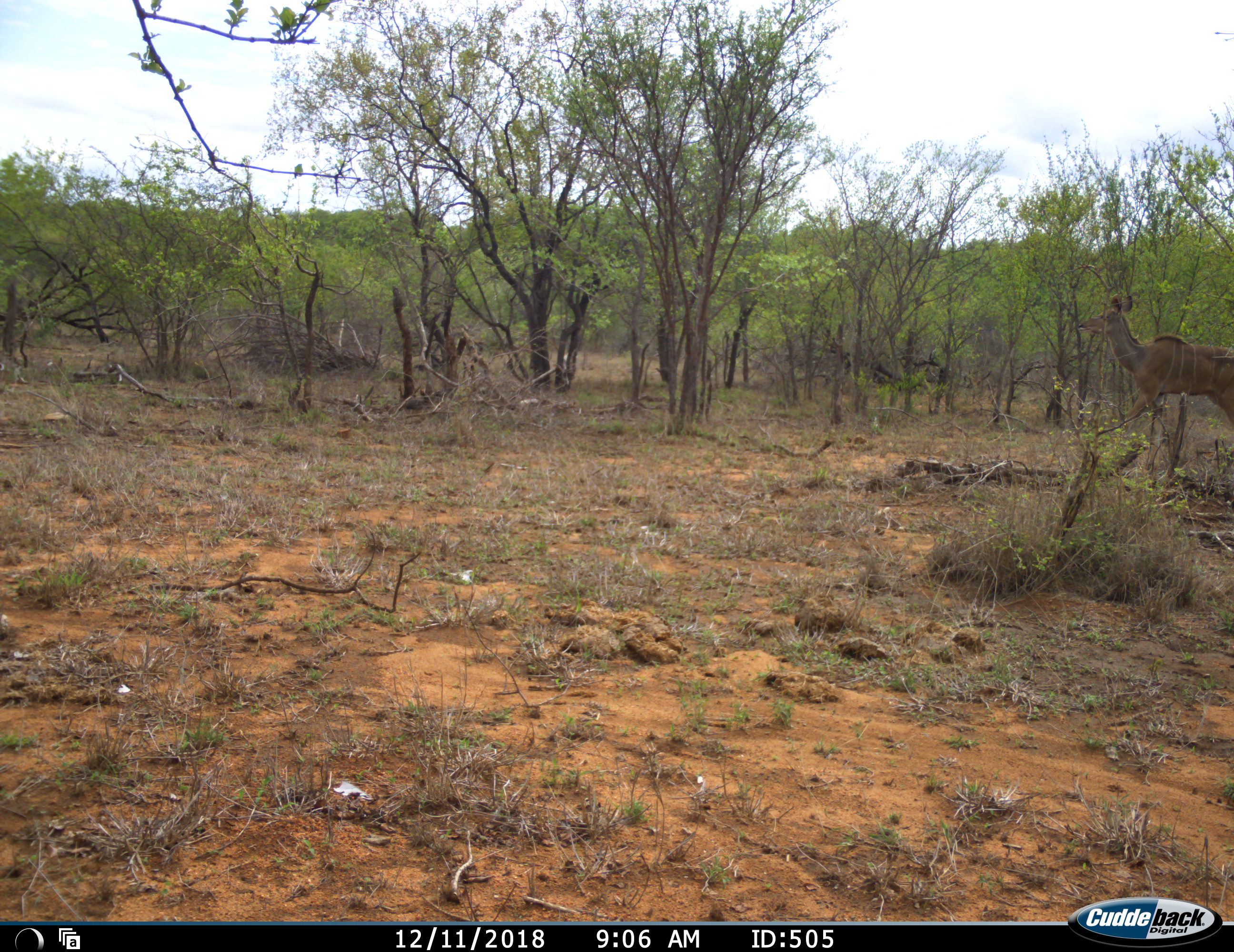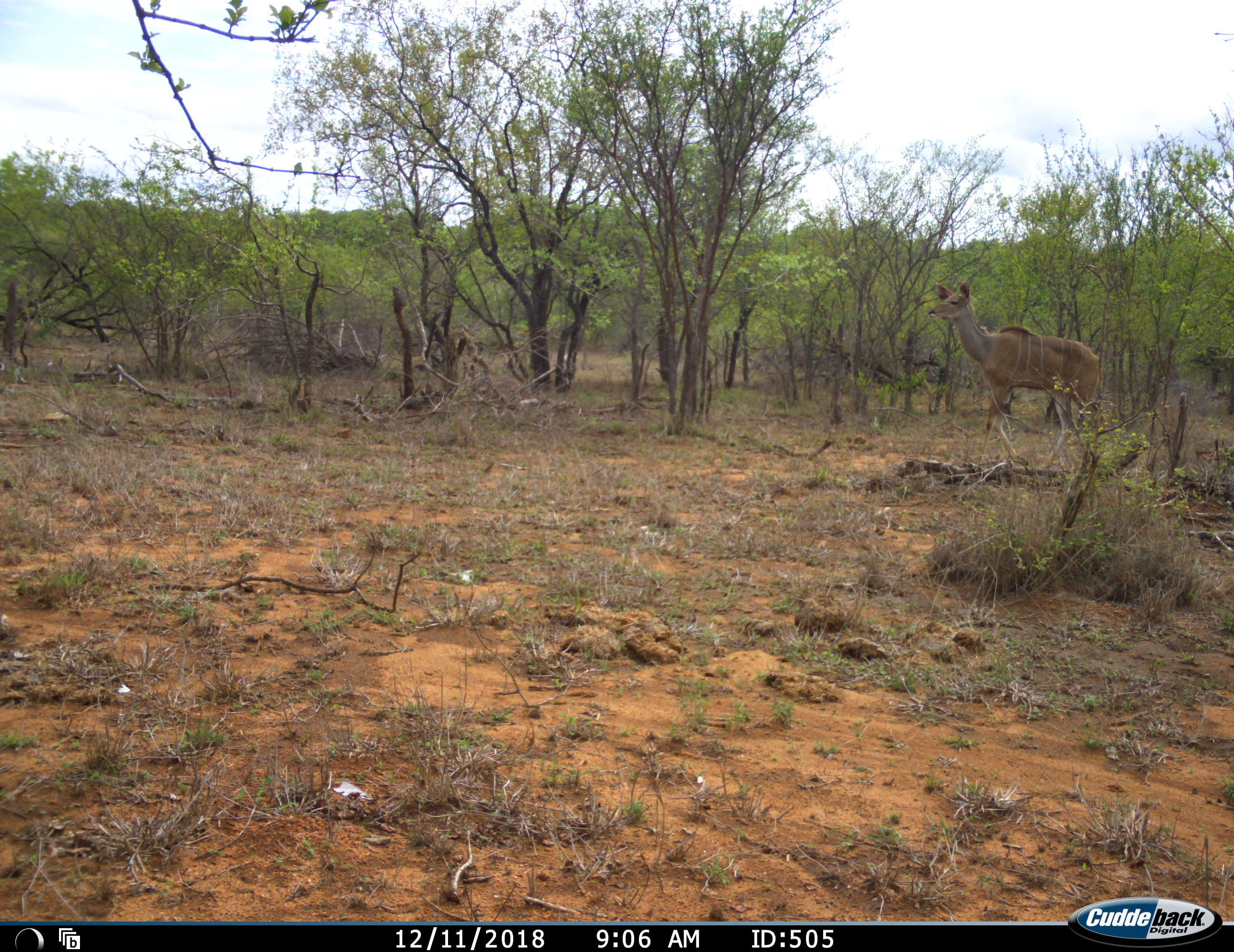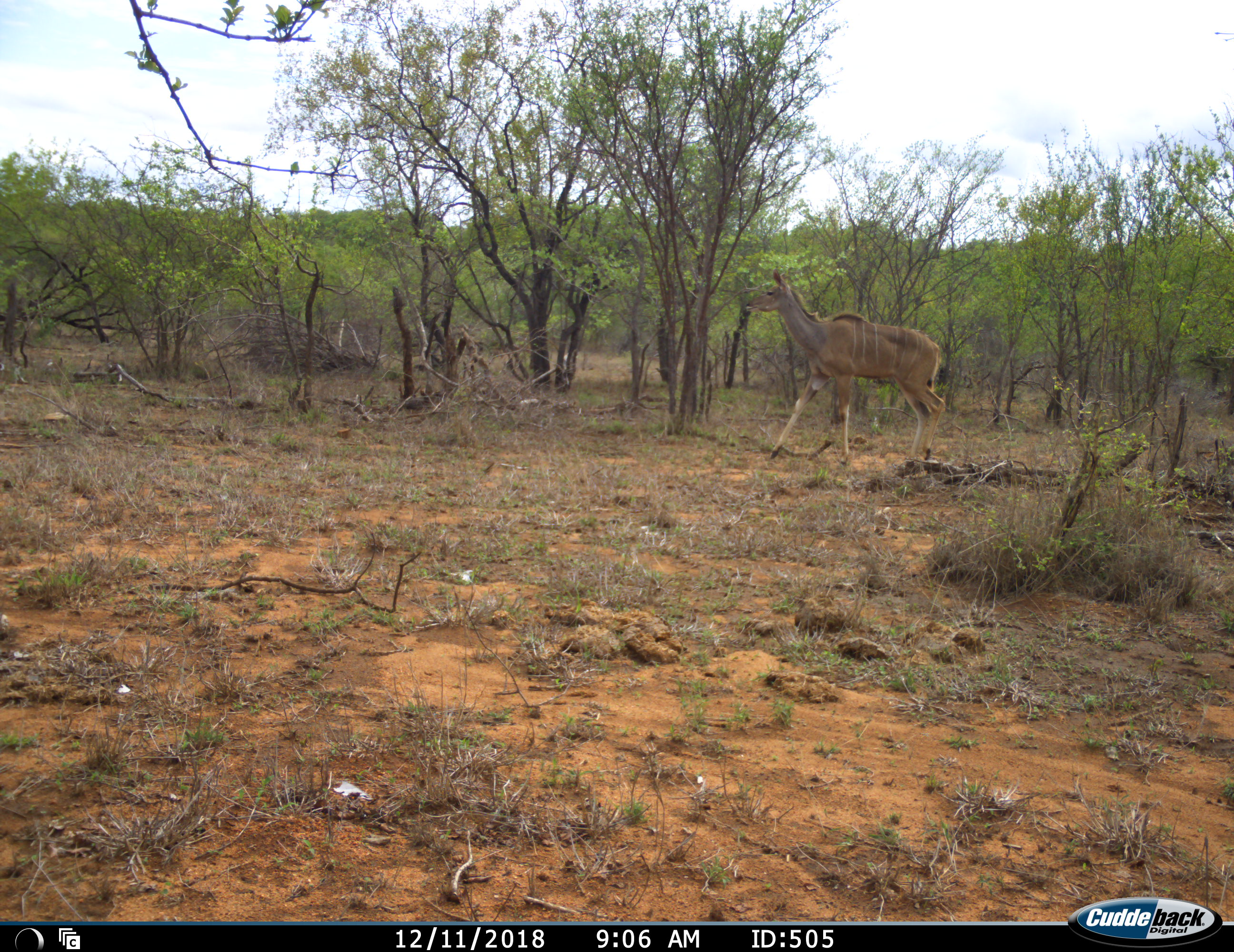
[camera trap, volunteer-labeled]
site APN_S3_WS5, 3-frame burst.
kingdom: Animalia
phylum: Chordata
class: Mammalia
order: Artiodactyla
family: Bovidae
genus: Tragelaphus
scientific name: Tragelaphus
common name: kudu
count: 1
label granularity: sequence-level